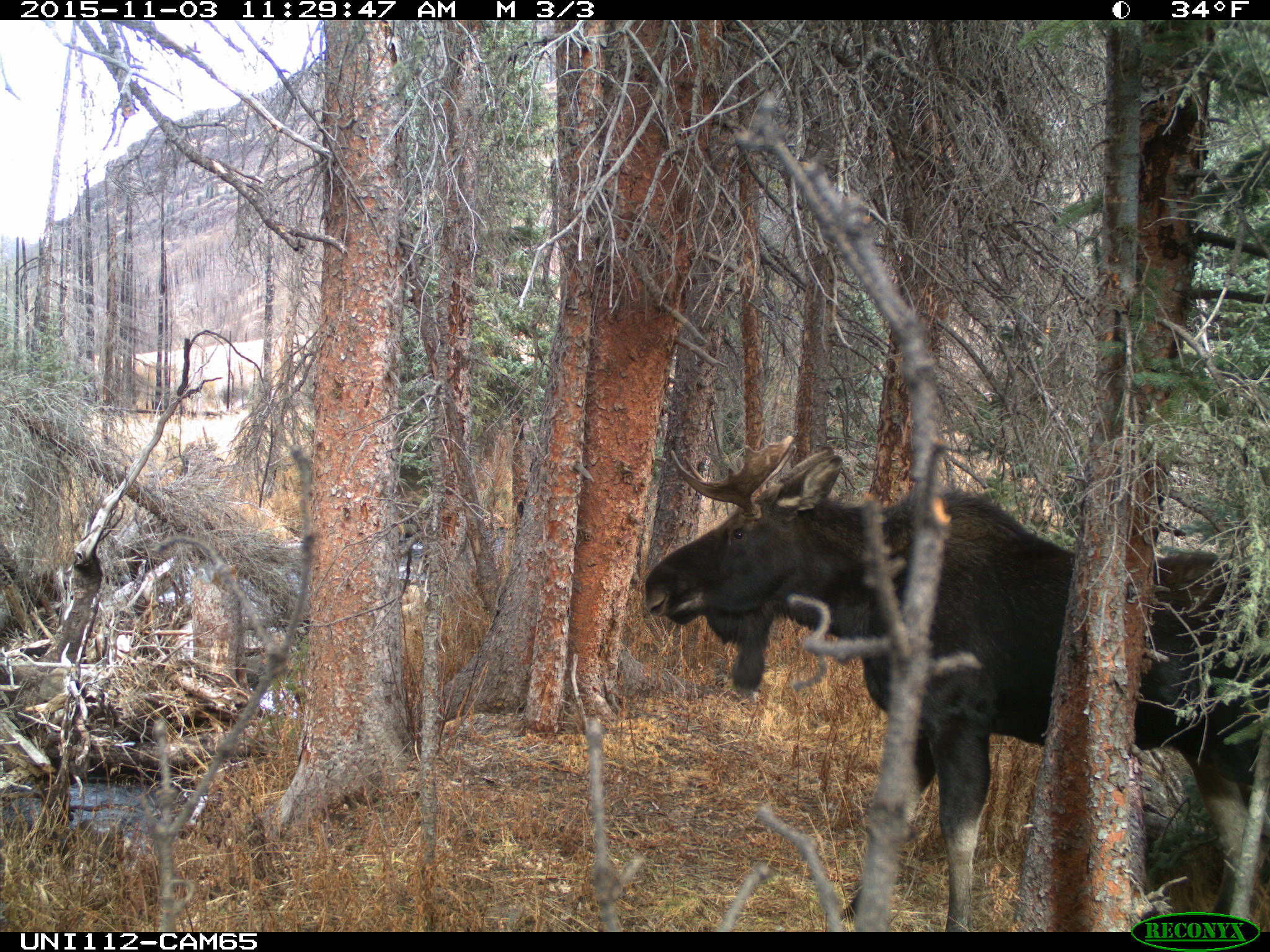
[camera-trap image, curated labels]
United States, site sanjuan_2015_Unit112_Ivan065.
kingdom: Animalia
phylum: Chordata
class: Mammalia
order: Artiodactyla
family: Cervidae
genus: Alces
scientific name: Alces alces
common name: moose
Alces alces (moose).